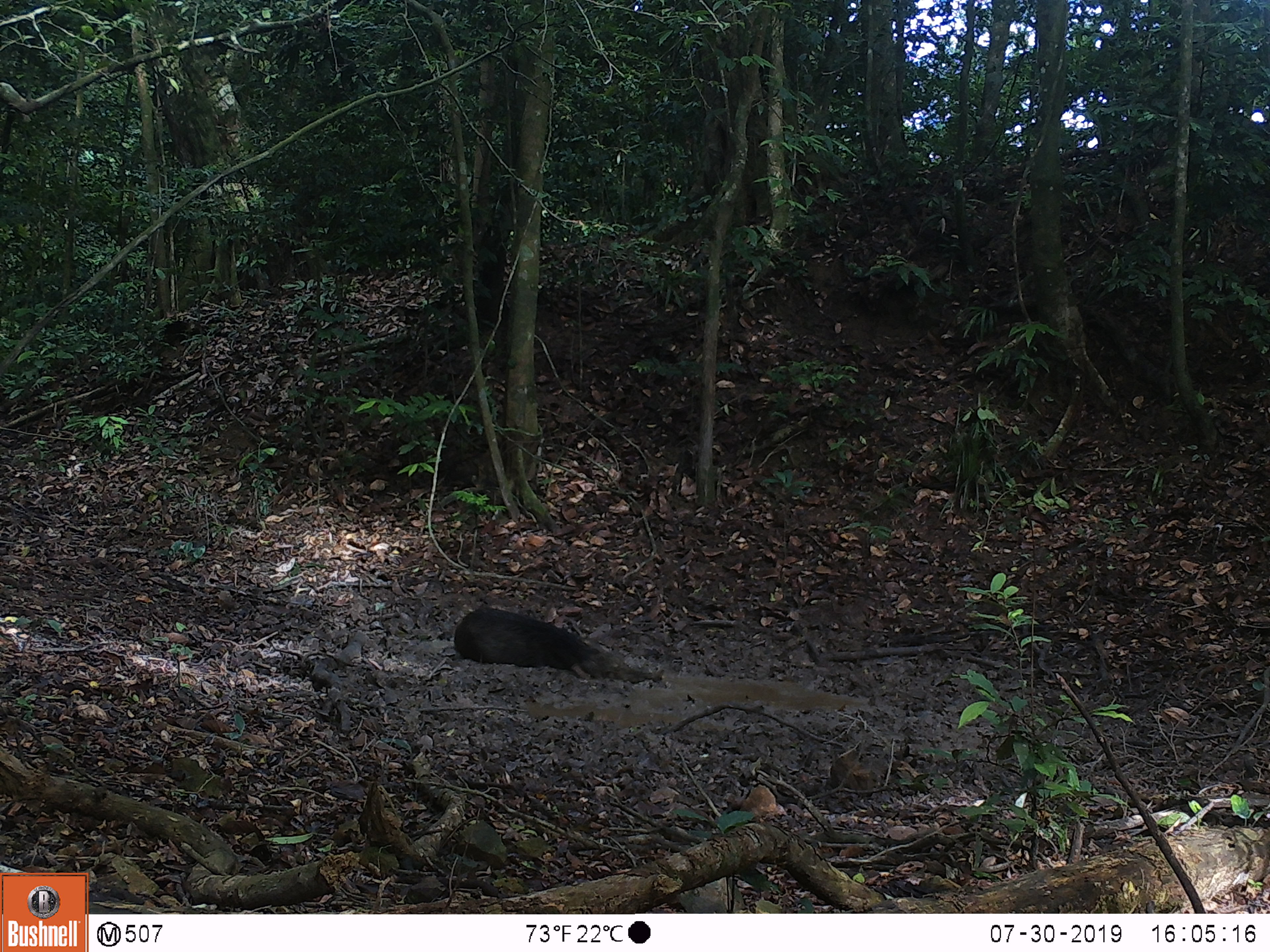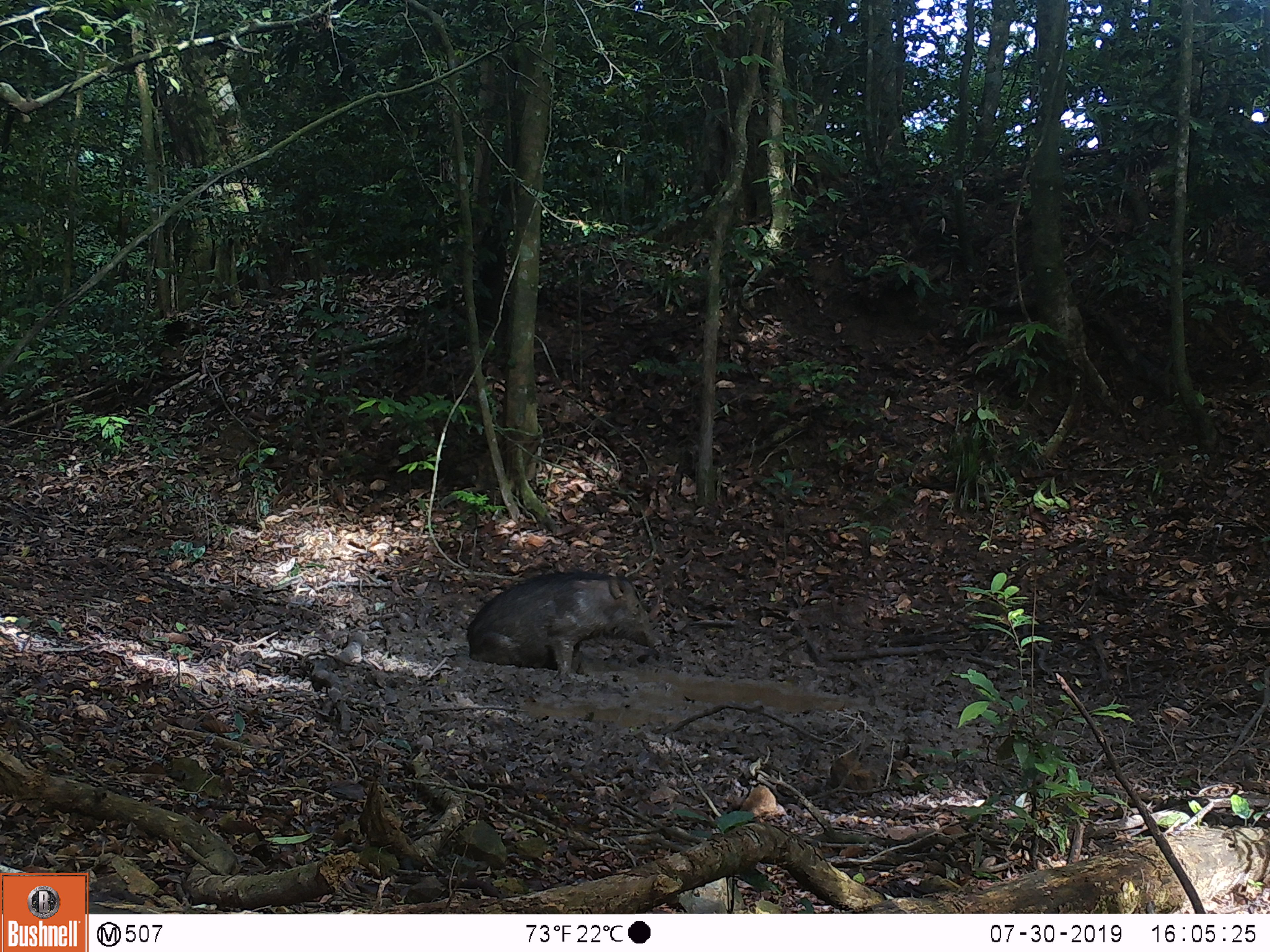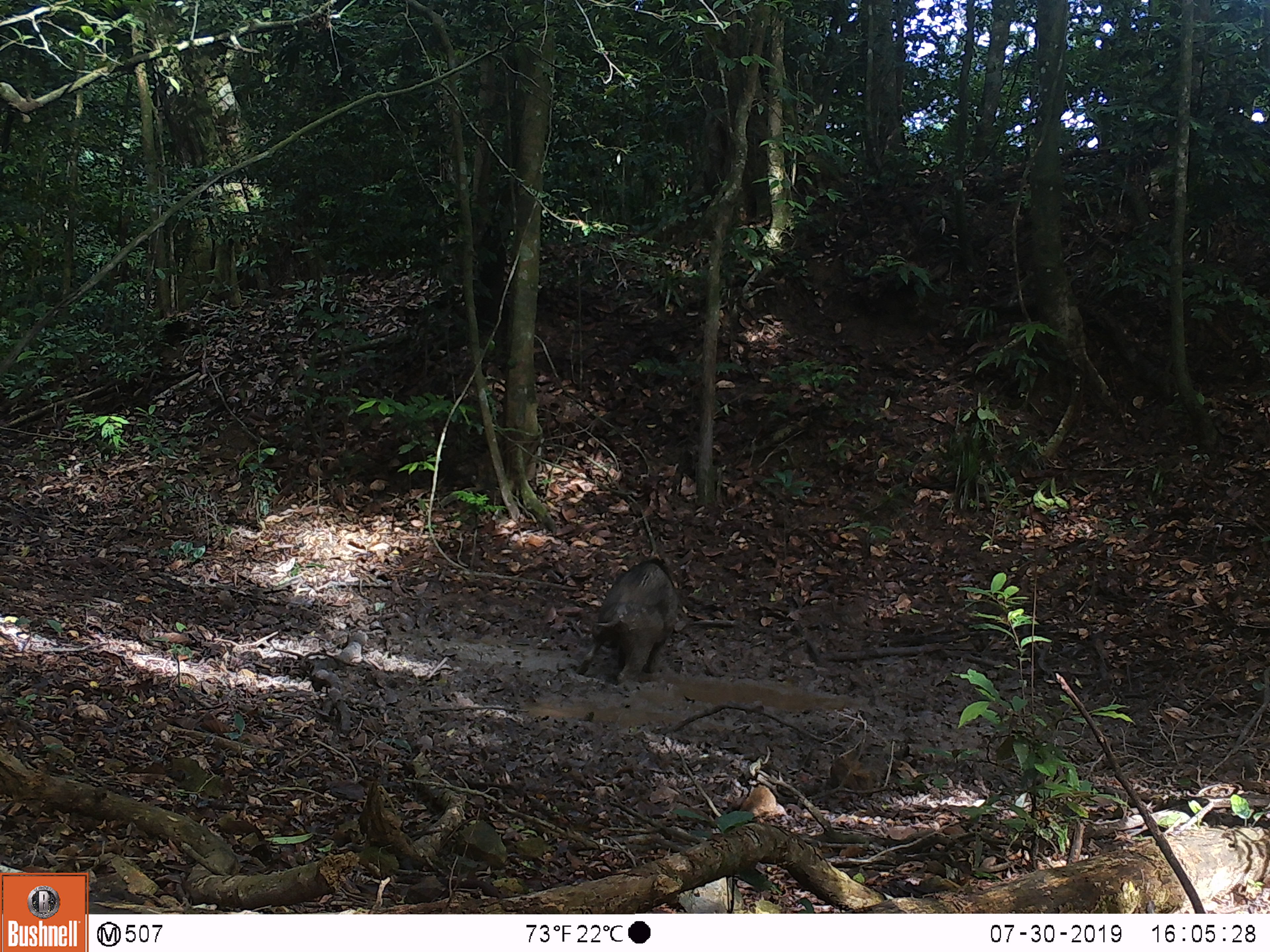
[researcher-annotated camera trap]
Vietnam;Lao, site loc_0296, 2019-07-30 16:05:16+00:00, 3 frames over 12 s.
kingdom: Animalia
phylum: Chordata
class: Mammalia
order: Artiodactyla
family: Suidae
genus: Sus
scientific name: Sus scrofa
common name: eurasian wild pig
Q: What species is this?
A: Eurasian wild pig (Sus scrofa).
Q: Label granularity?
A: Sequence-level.